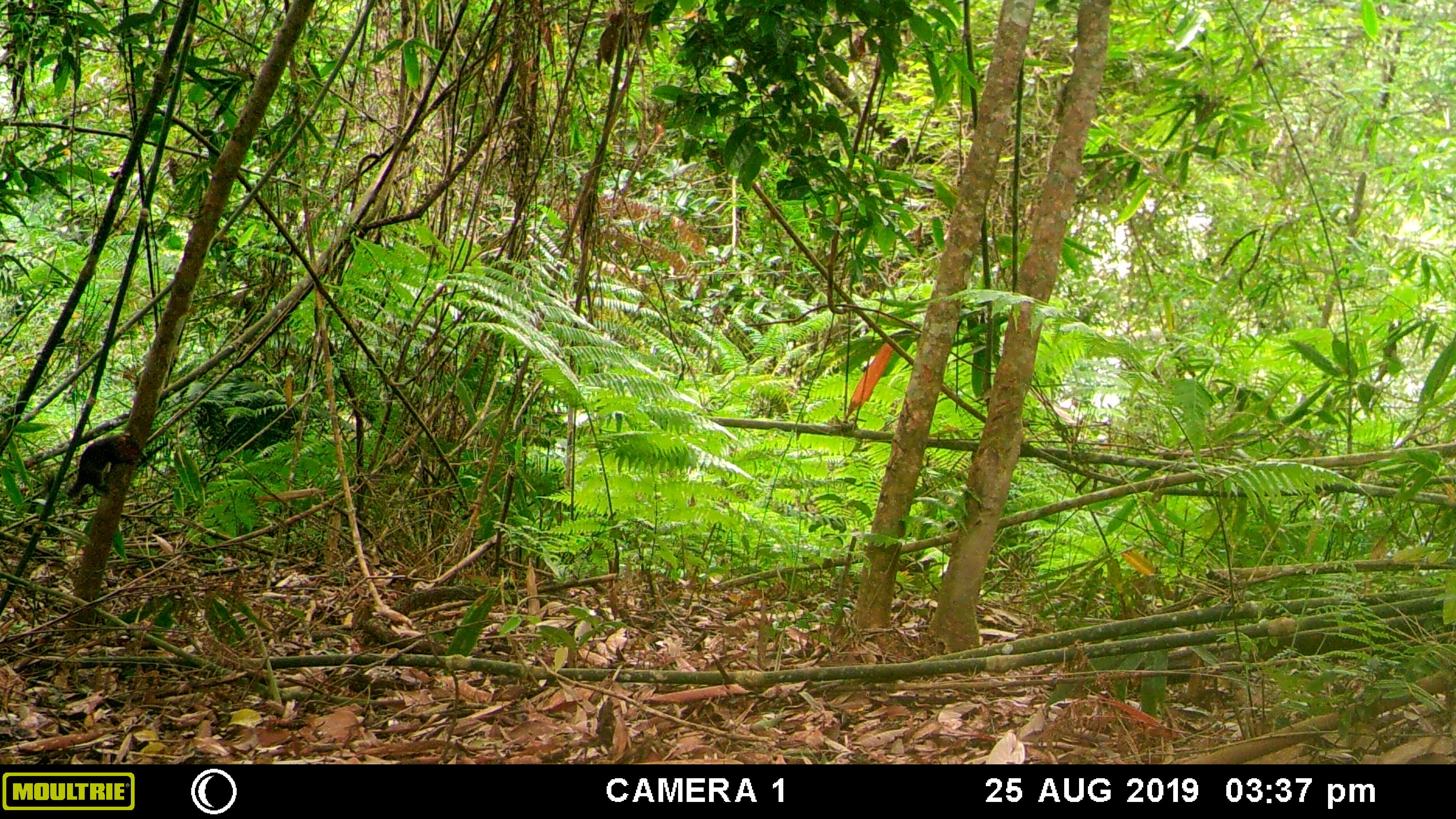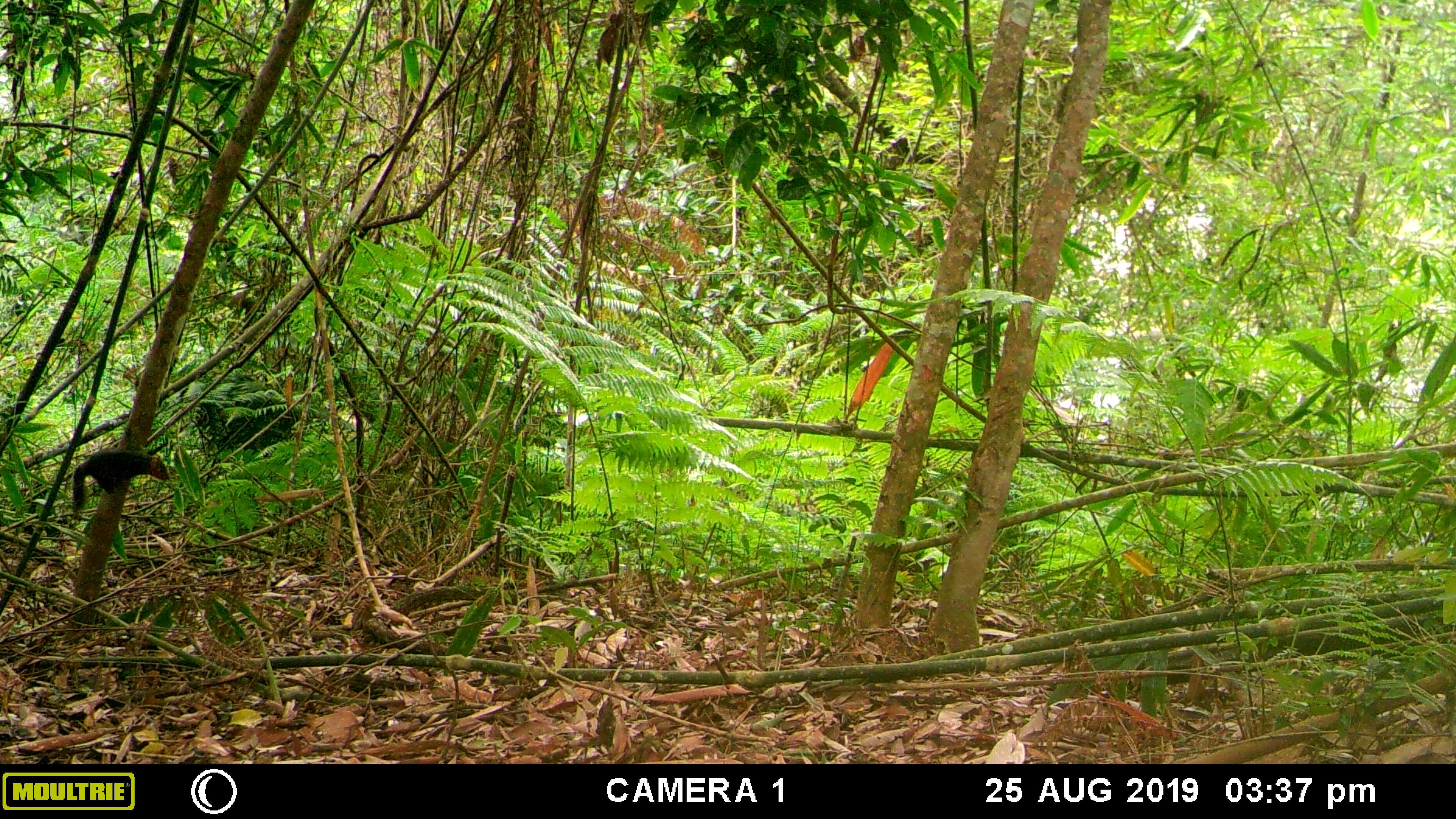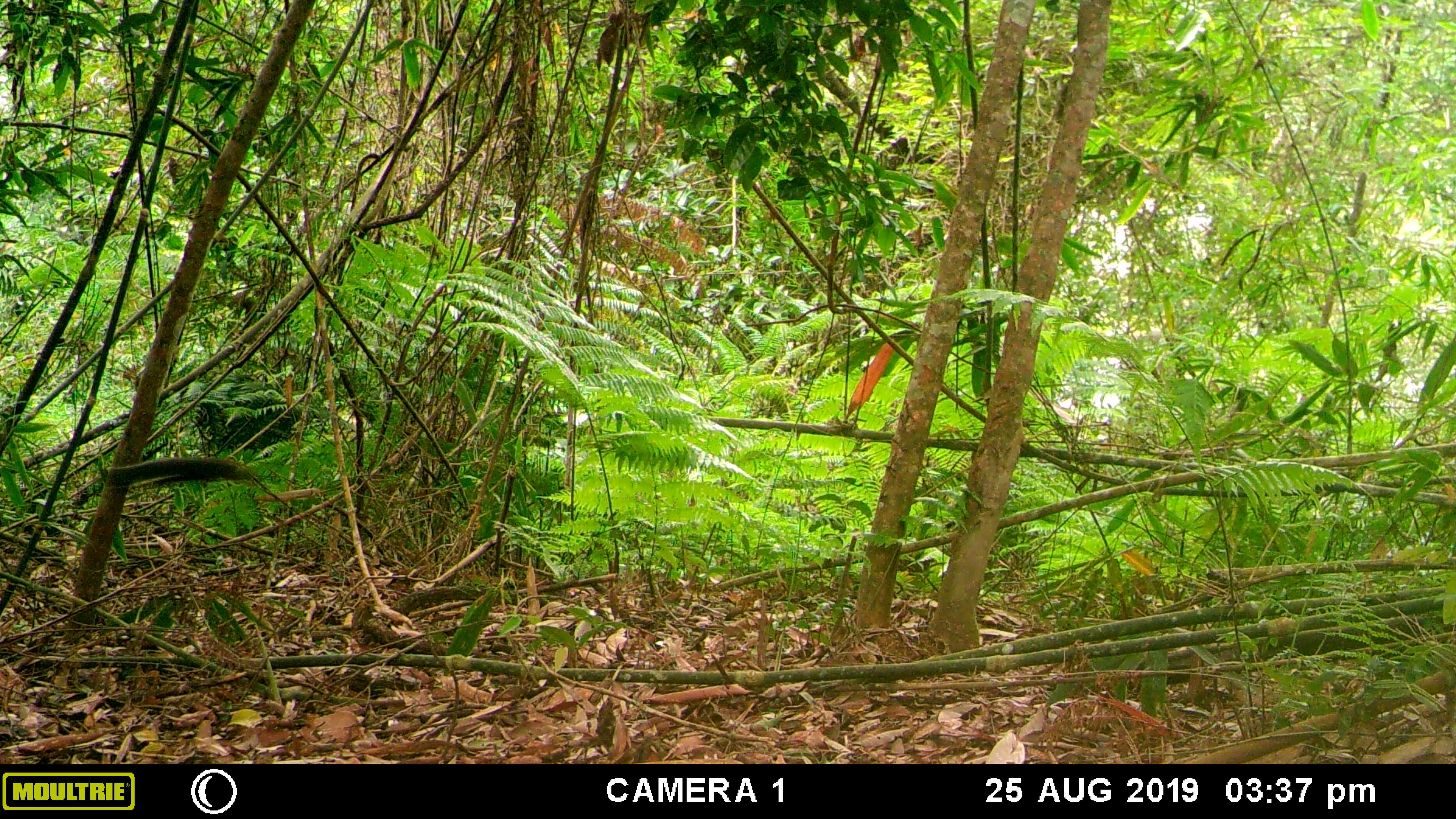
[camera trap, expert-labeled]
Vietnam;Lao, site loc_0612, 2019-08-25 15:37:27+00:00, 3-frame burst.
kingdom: Animalia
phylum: Chordata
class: Mammalia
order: Rodentia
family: Sciuridae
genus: Dremomys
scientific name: Dremomys rufigenis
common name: red-cheeked squirrel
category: red cheeked squirrel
Red cheeked squirrel (red-cheeked squirrel) (Dremomys rufigenis). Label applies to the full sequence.